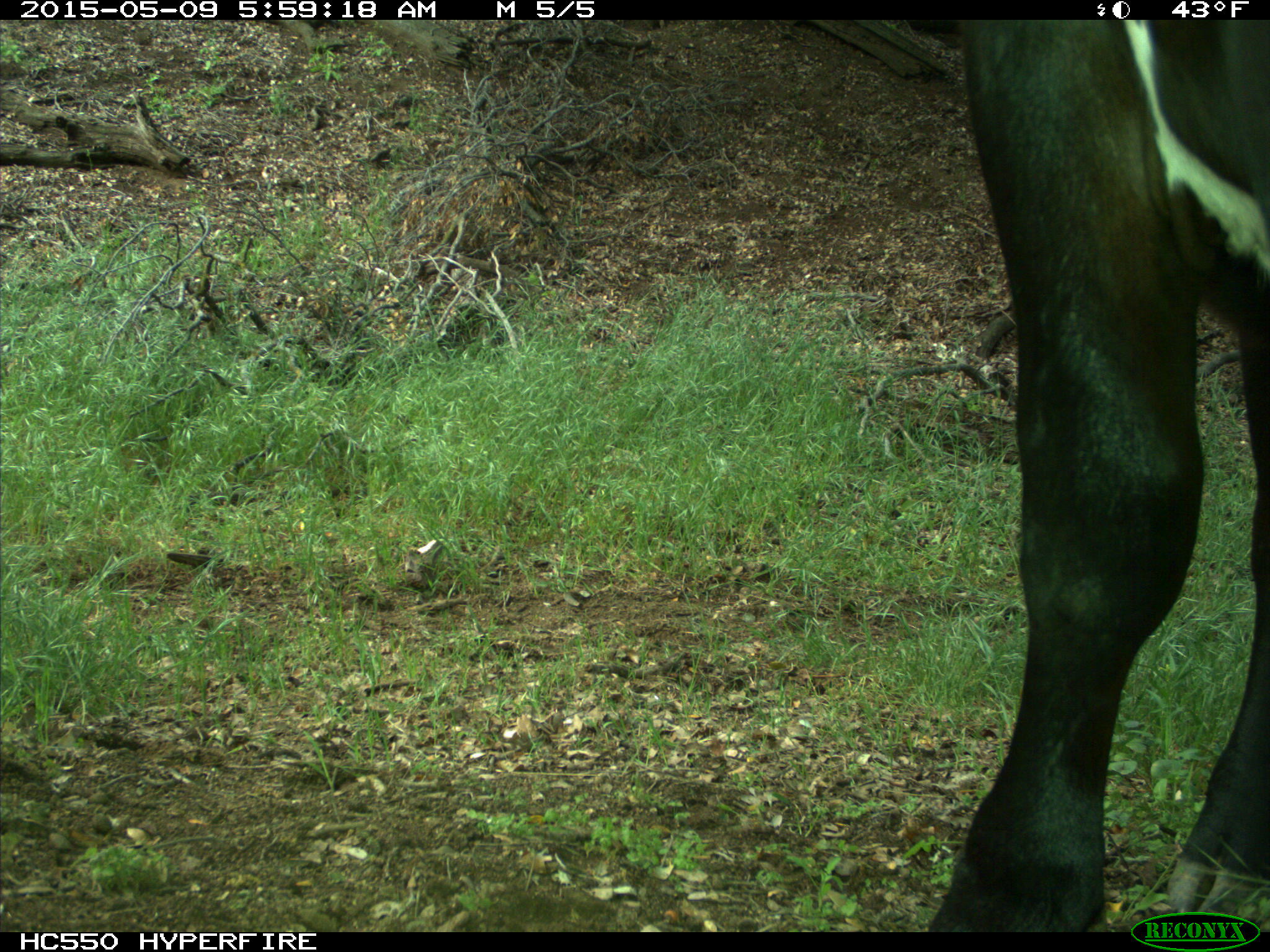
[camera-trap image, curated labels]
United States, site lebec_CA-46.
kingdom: Animalia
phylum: Chordata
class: Mammalia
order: Artiodactyla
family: Bovidae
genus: Bos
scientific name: Bos taurus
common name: domestic cow